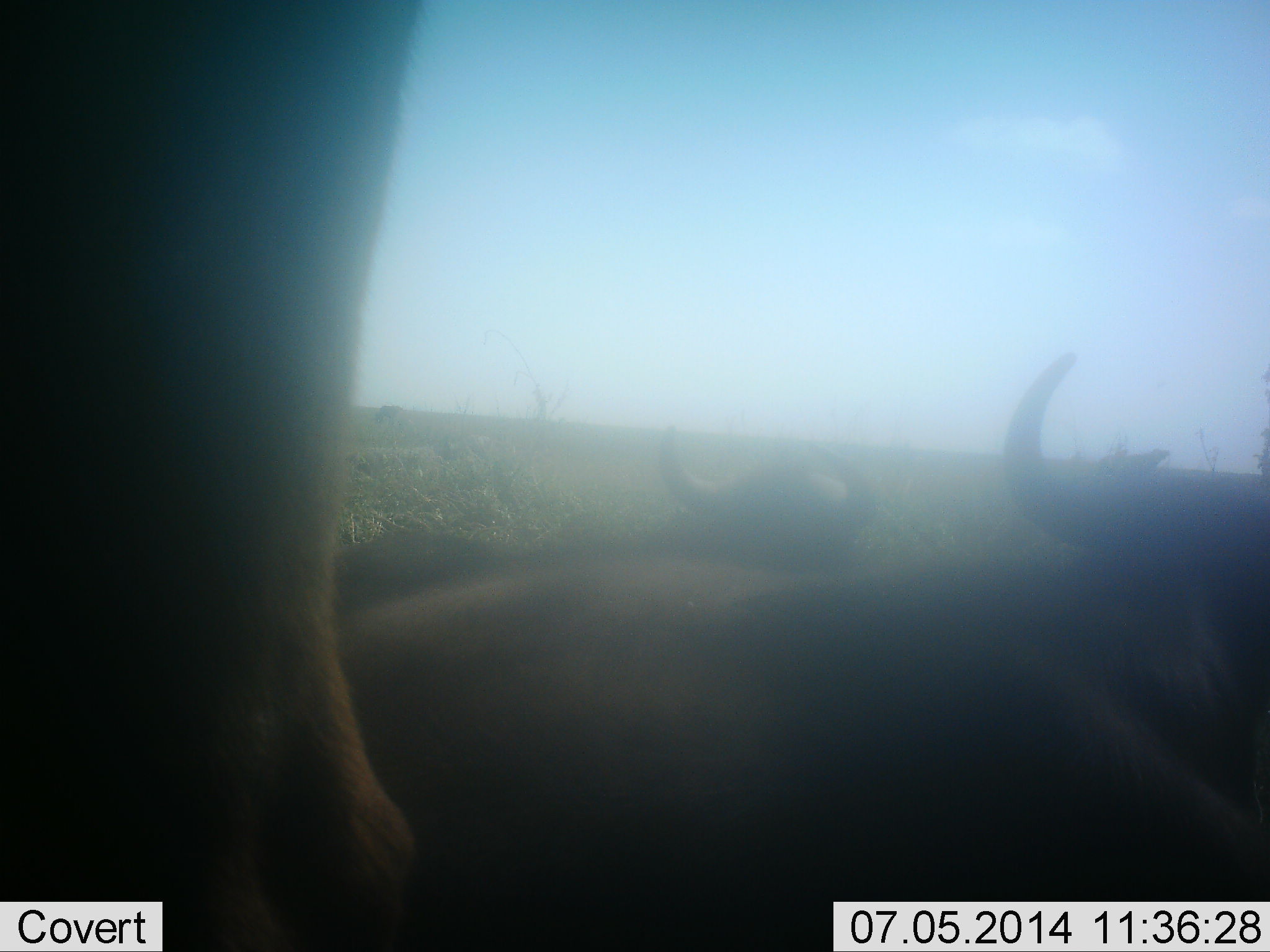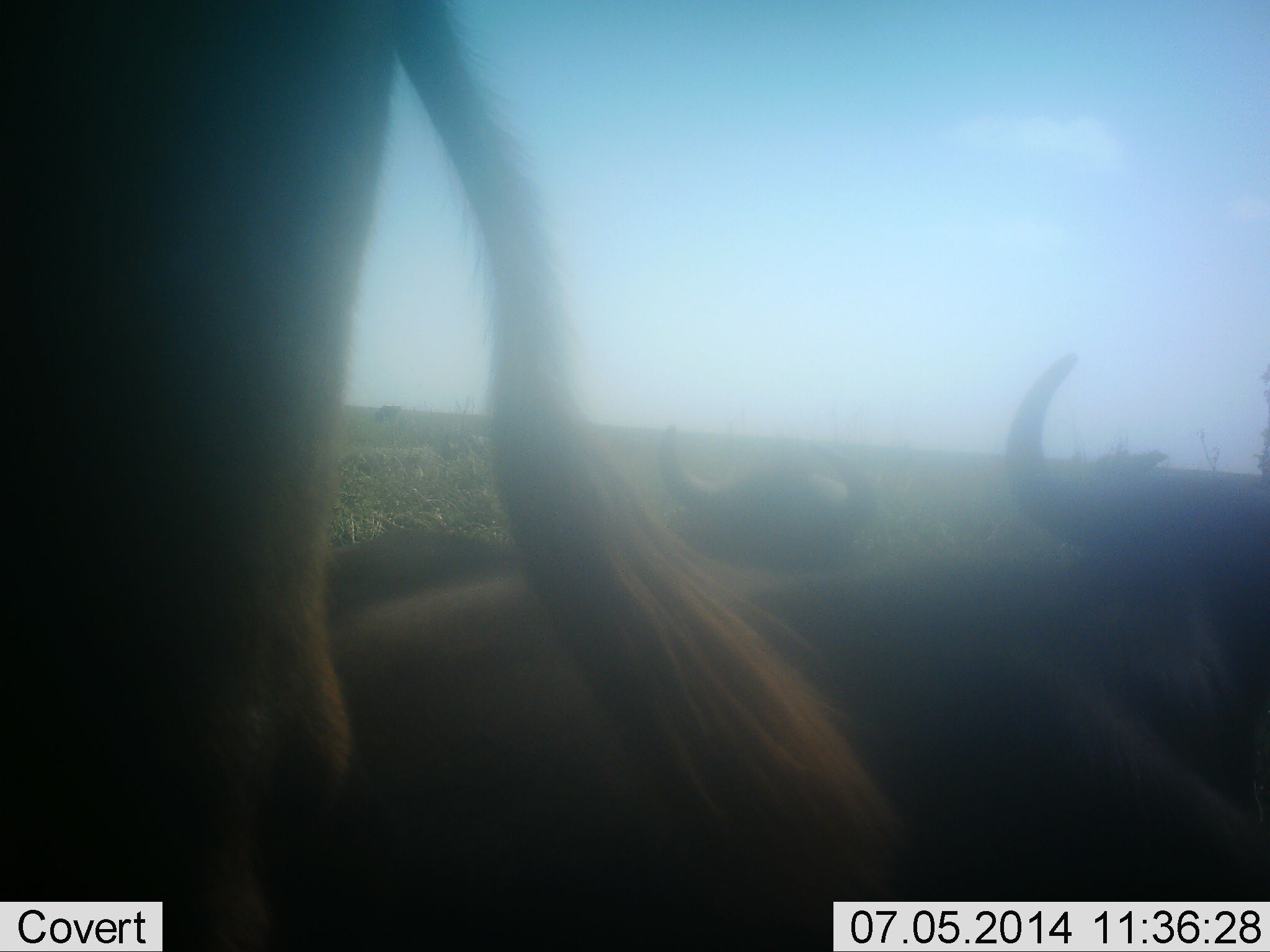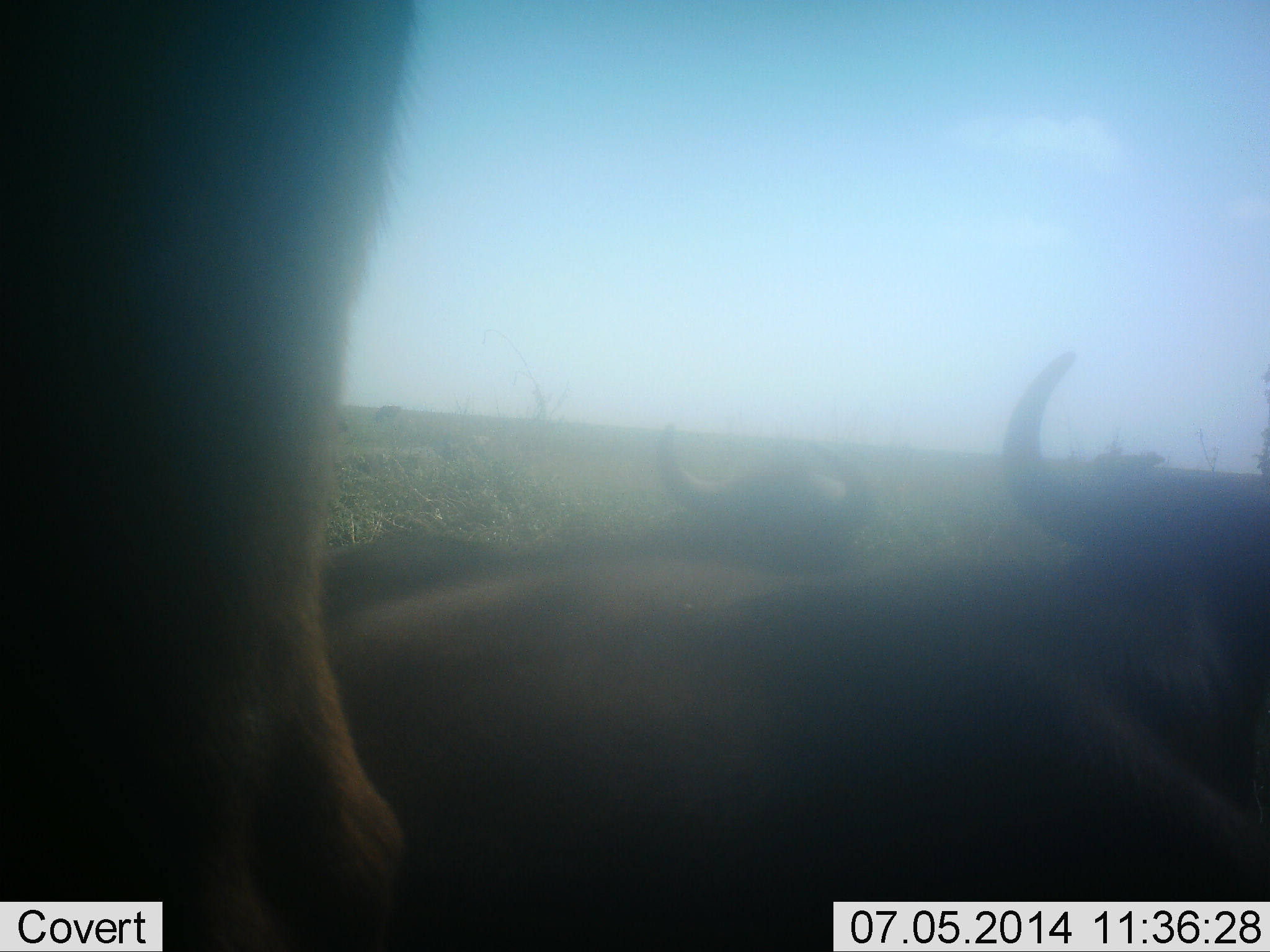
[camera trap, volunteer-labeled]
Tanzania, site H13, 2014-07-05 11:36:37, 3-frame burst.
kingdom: Animalia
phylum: Chordata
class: Mammalia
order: Artiodactyla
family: Bovidae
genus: Connochaetes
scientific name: Connochaetes taurinus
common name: blue wildebeest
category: wildebeest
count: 3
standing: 70%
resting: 100%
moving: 0%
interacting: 0%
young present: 0%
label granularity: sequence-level